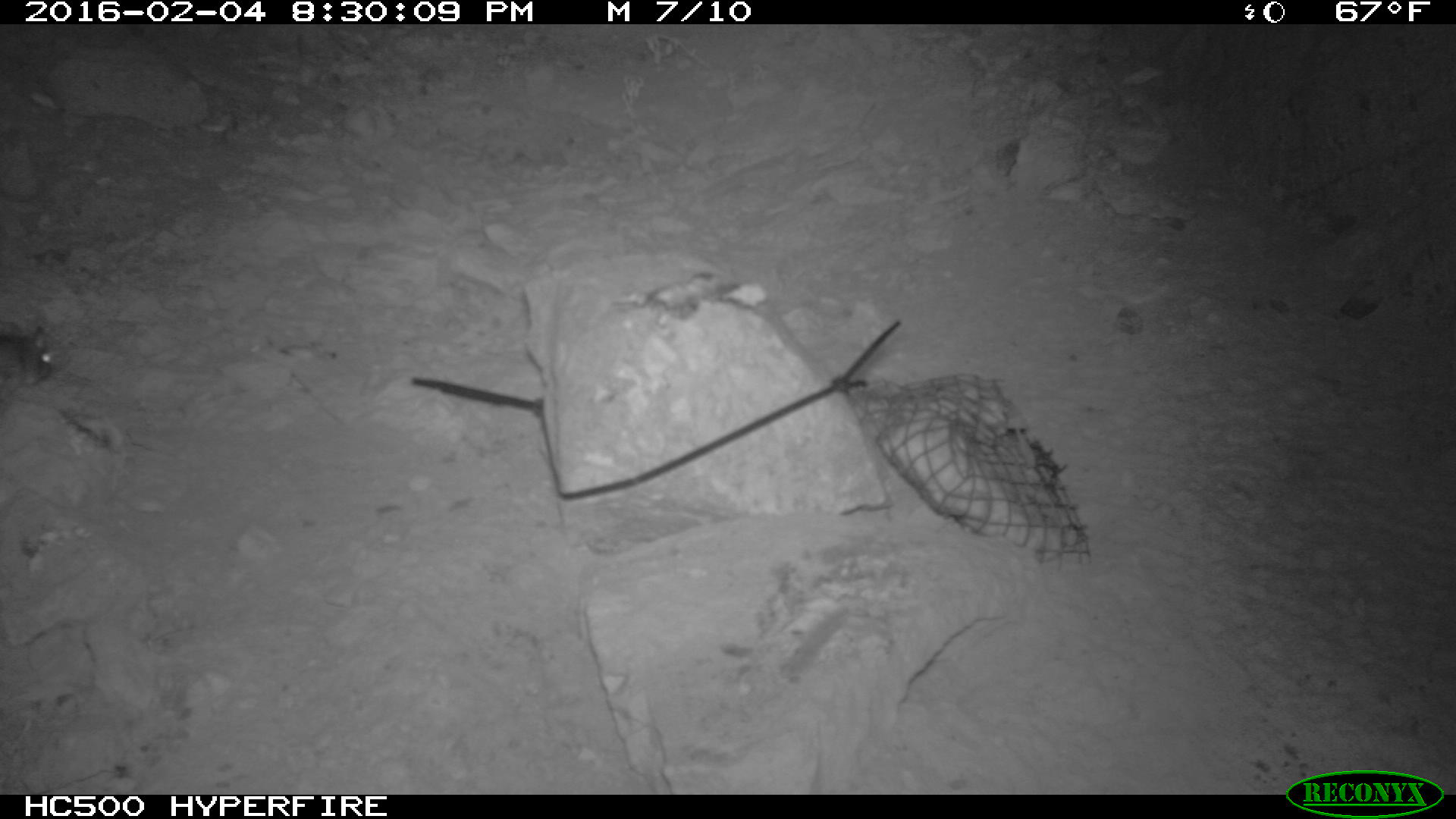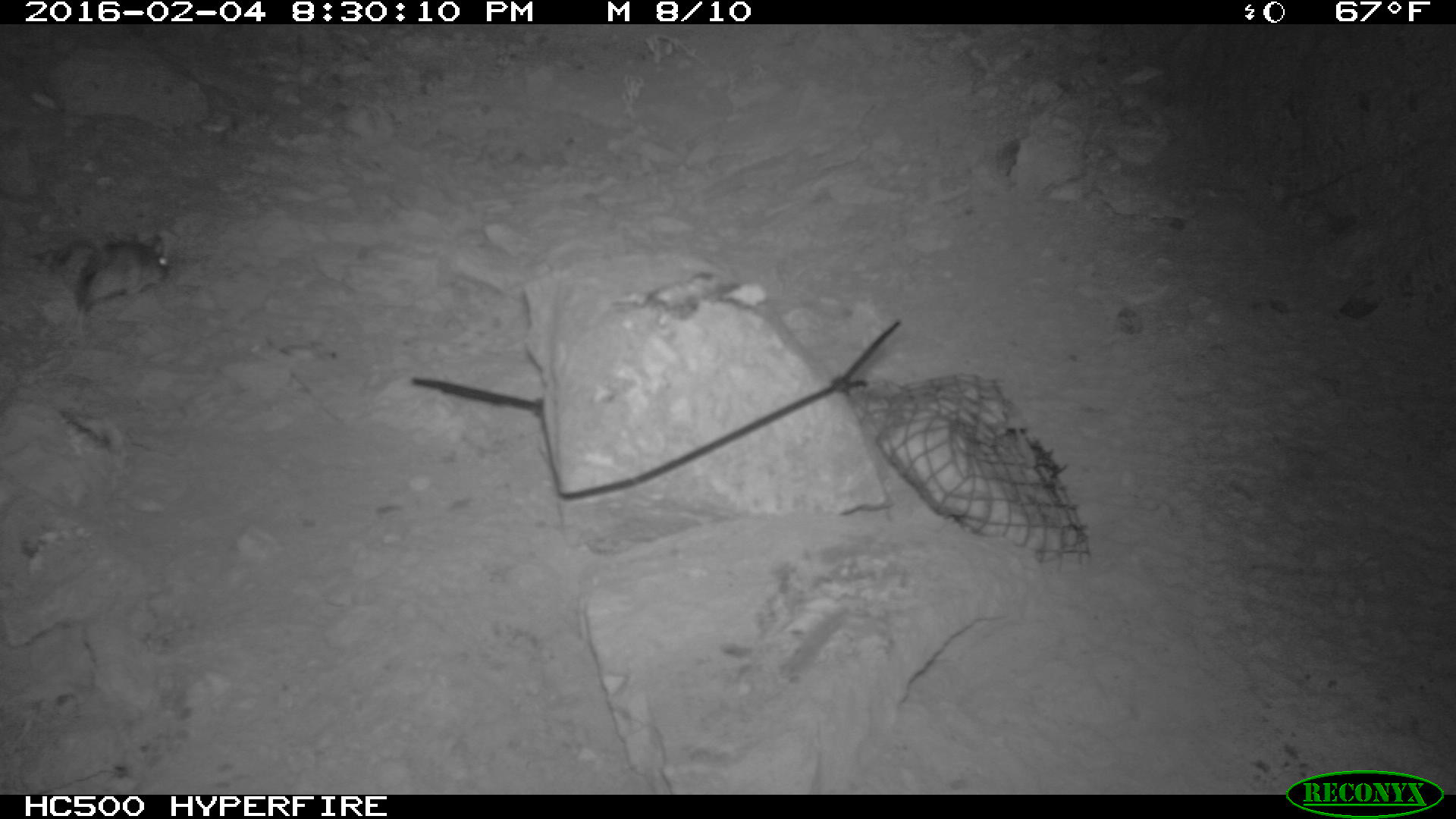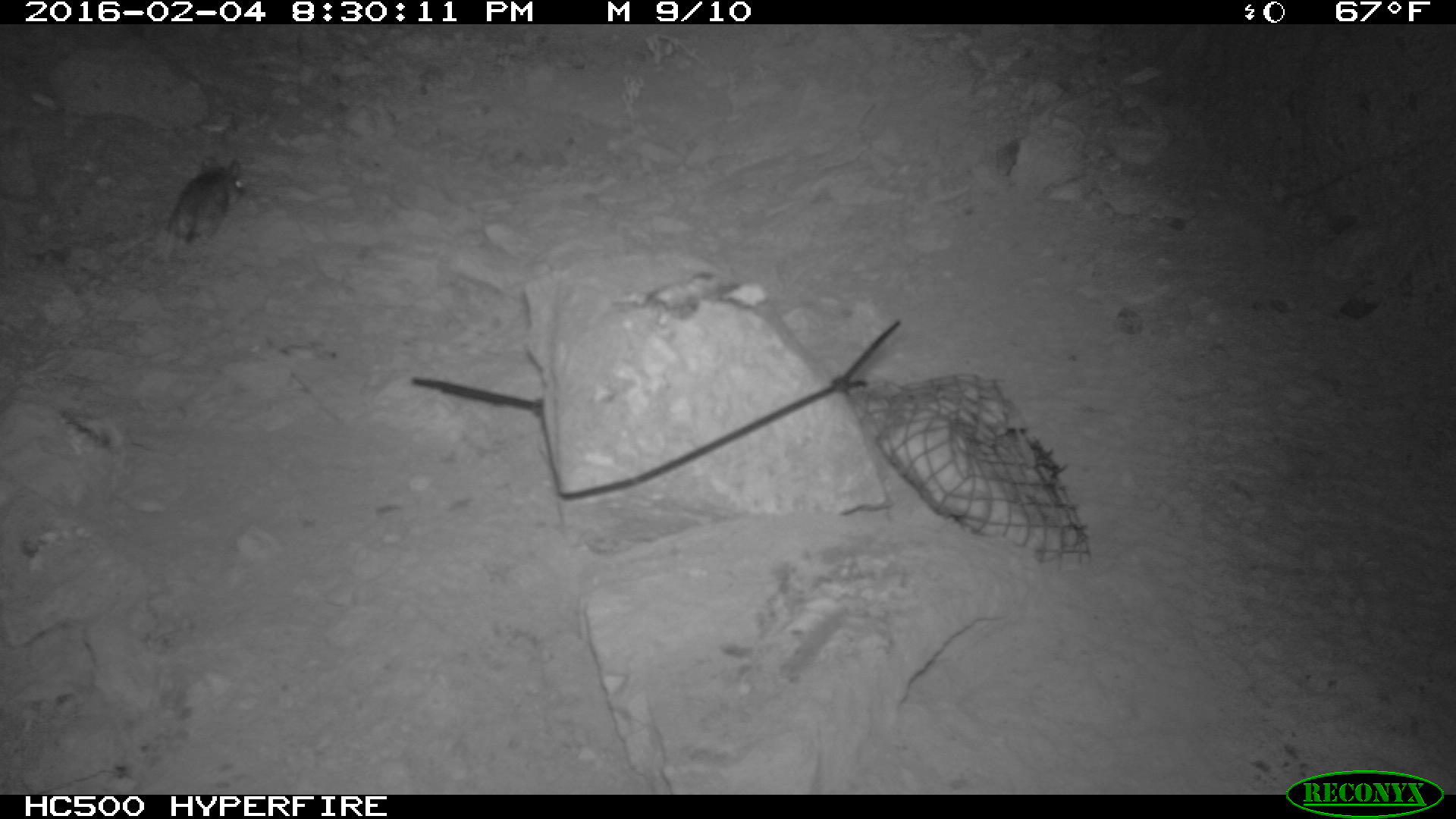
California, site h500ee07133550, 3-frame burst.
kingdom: Animalia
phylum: Chordata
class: Mammalia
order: Rodentia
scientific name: Rodentia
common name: rodent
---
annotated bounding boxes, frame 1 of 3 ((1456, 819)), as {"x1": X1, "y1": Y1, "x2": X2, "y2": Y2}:
rodent: {"x1": 0, "y1": 326, "x2": 51, "y2": 412}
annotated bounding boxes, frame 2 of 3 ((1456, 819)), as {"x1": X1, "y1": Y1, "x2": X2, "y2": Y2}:
rodent: {"x1": 33, "y1": 235, "x2": 171, "y2": 336}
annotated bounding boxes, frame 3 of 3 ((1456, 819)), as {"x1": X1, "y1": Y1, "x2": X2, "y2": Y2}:
rodent: {"x1": 163, "y1": 155, "x2": 246, "y2": 259}